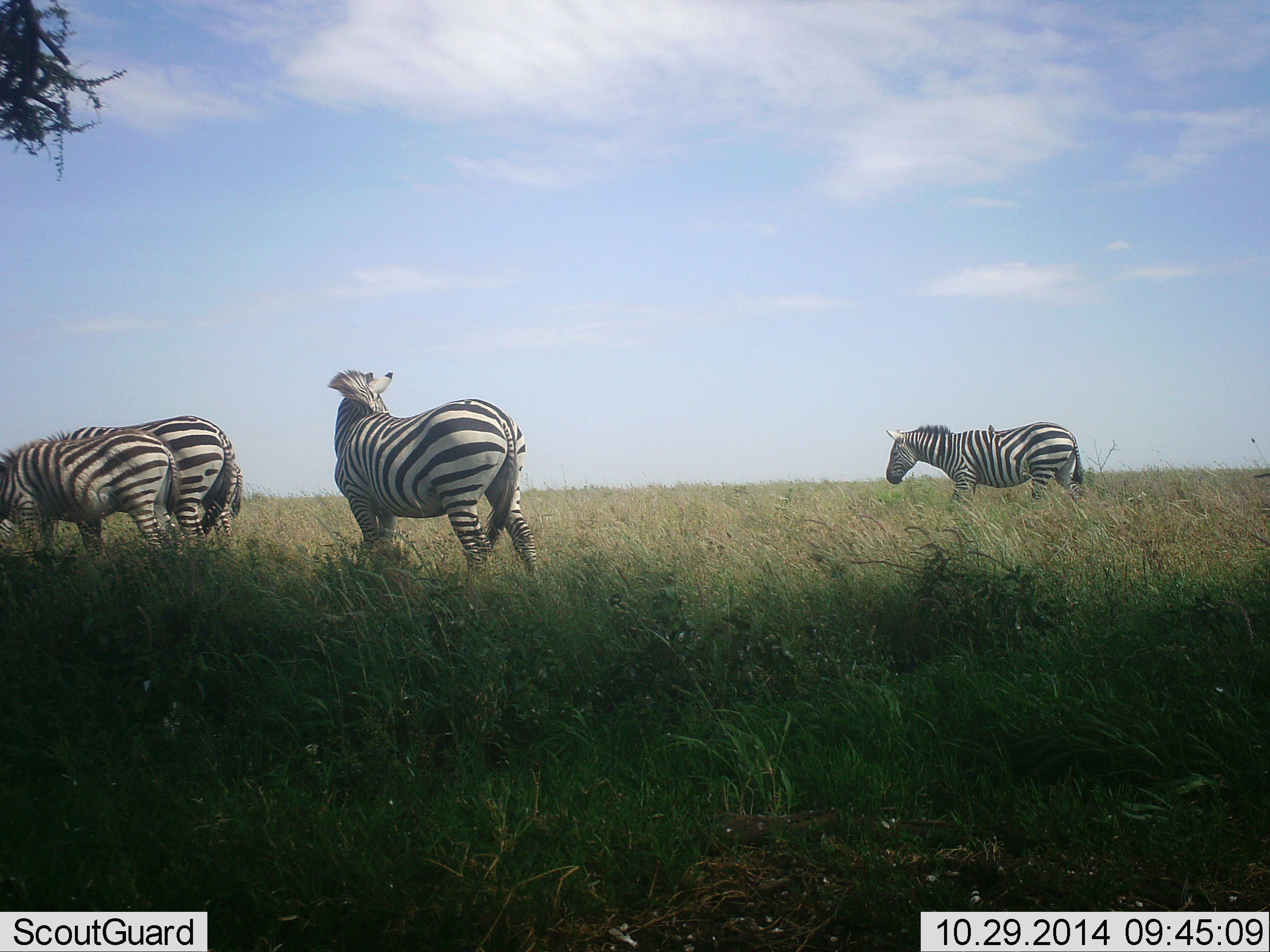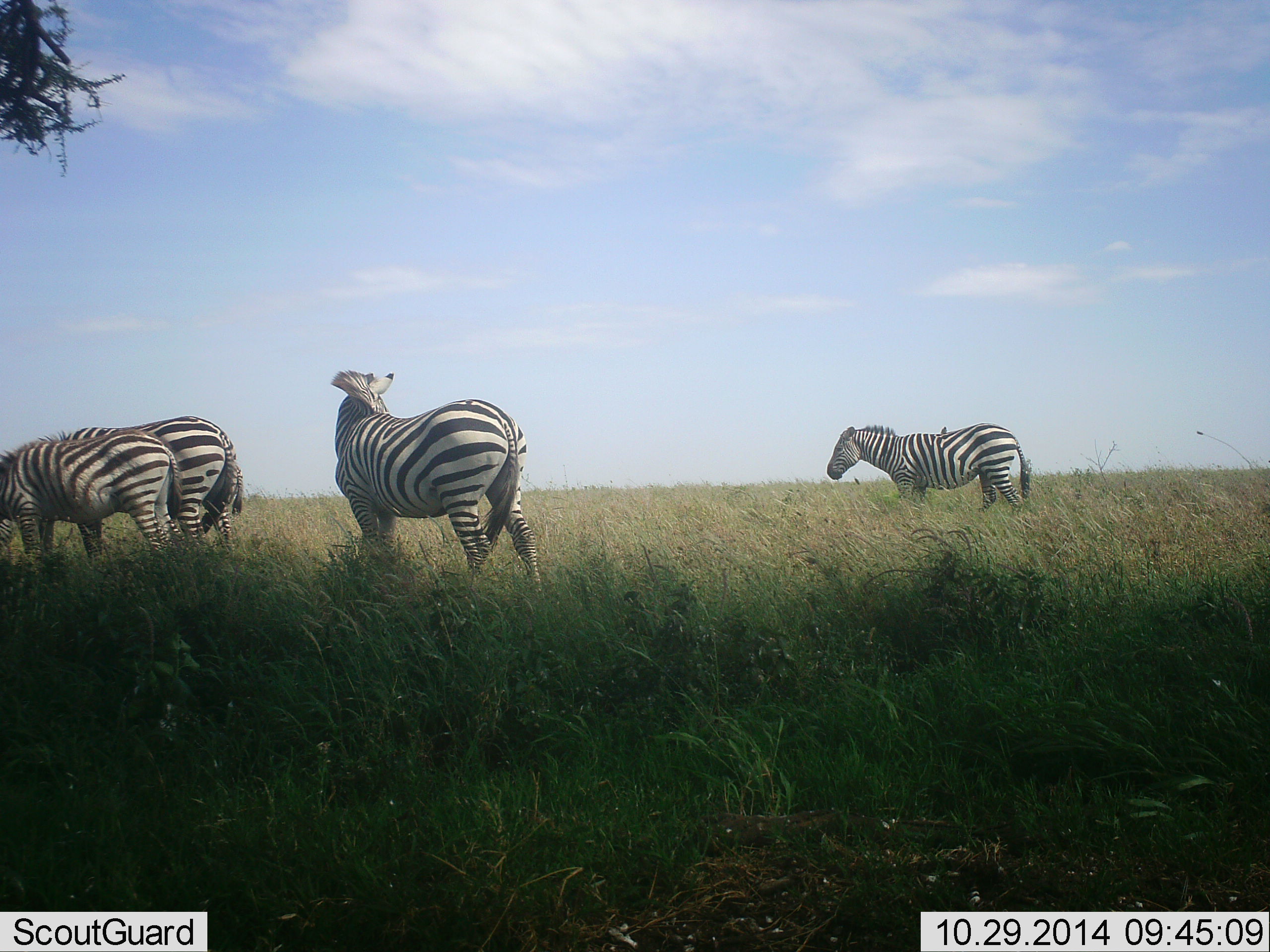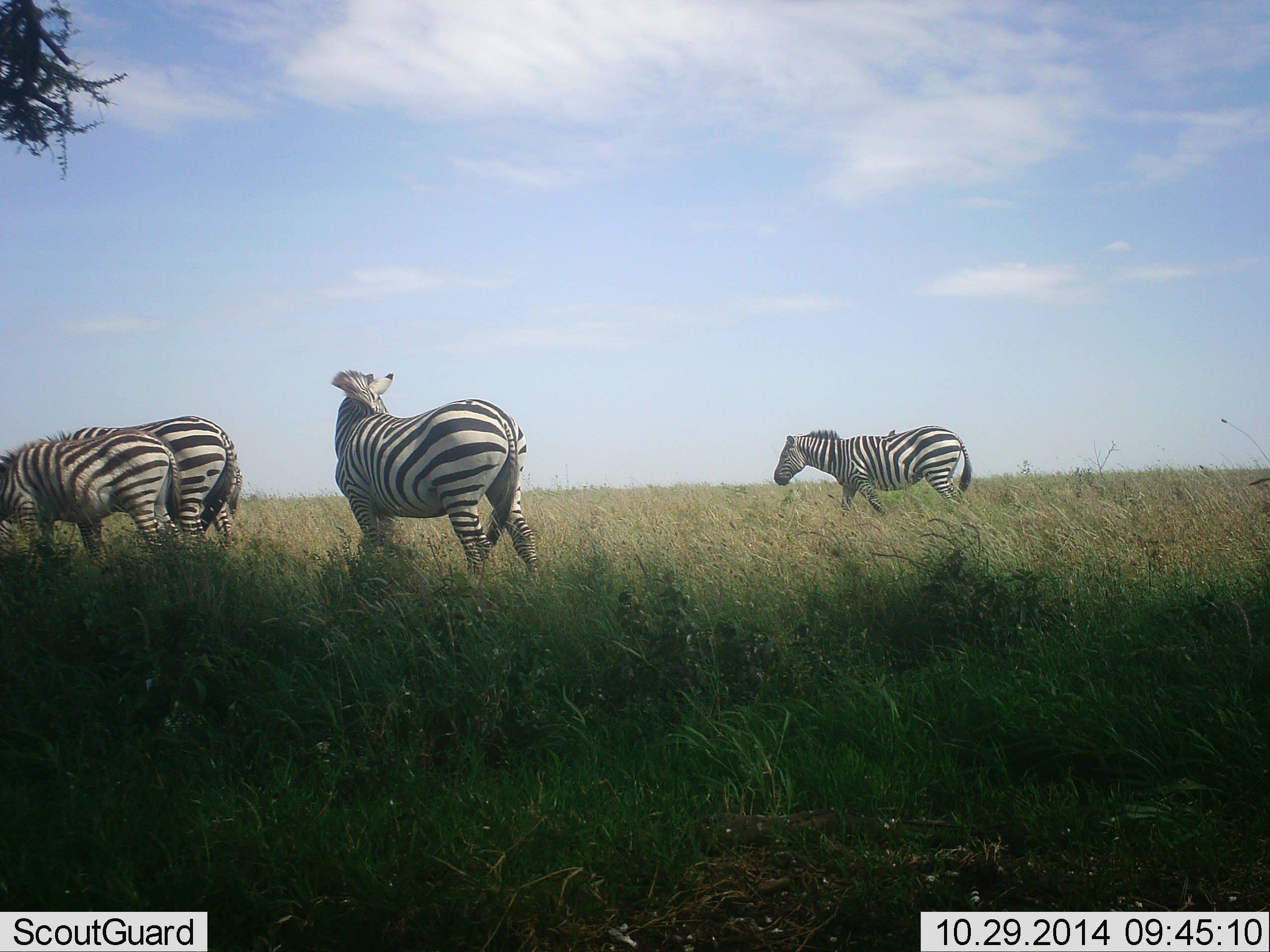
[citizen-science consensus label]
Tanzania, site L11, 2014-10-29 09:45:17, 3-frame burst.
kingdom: Animalia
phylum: Chordata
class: Mammalia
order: Perissodactyla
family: Equidae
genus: Equus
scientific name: Equus quagga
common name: plains zebra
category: zebra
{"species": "zebra (plains zebra) (Equus quagga)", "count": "4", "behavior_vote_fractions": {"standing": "60%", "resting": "10%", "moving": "60%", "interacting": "10%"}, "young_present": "0%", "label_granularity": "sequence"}